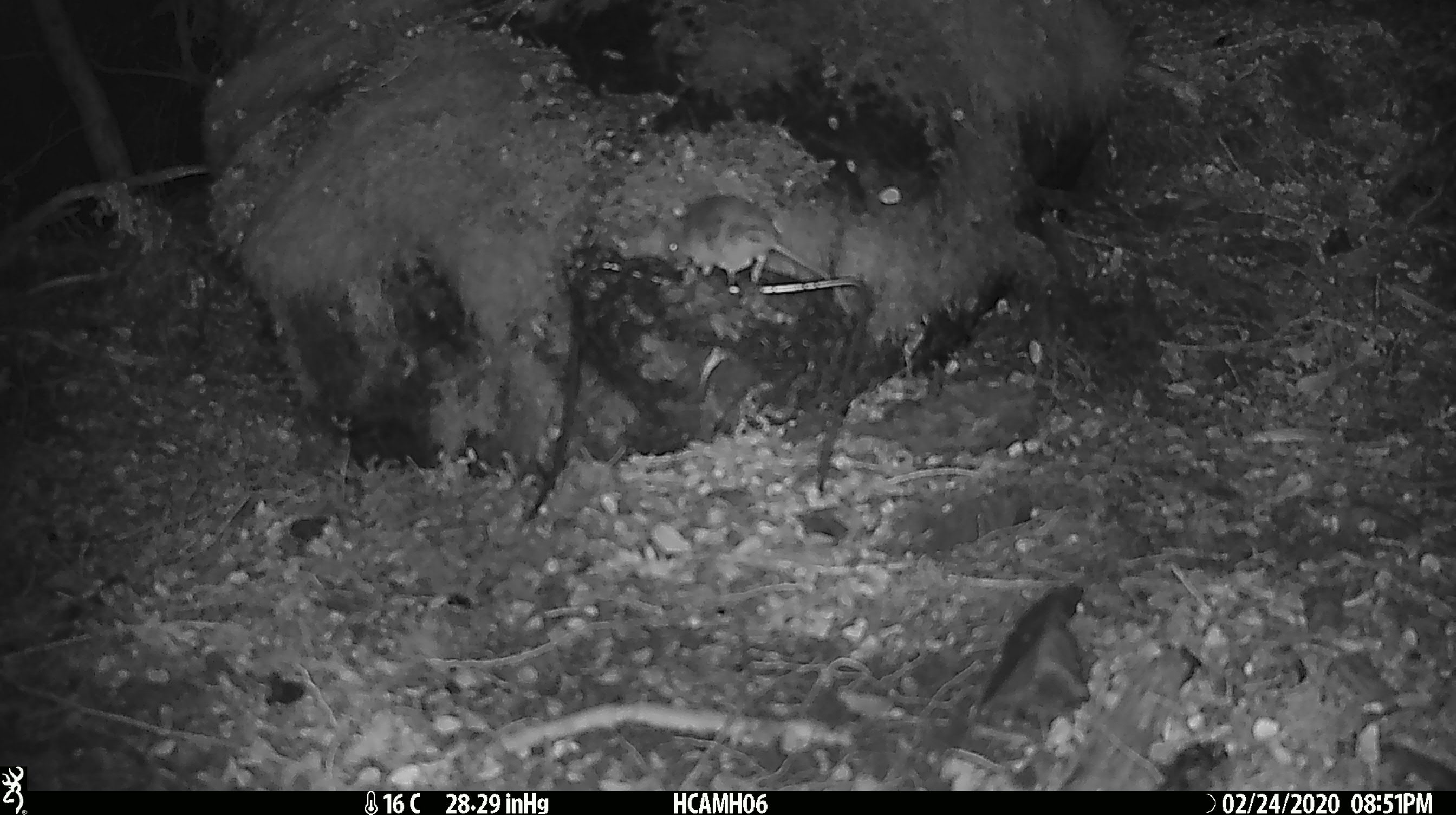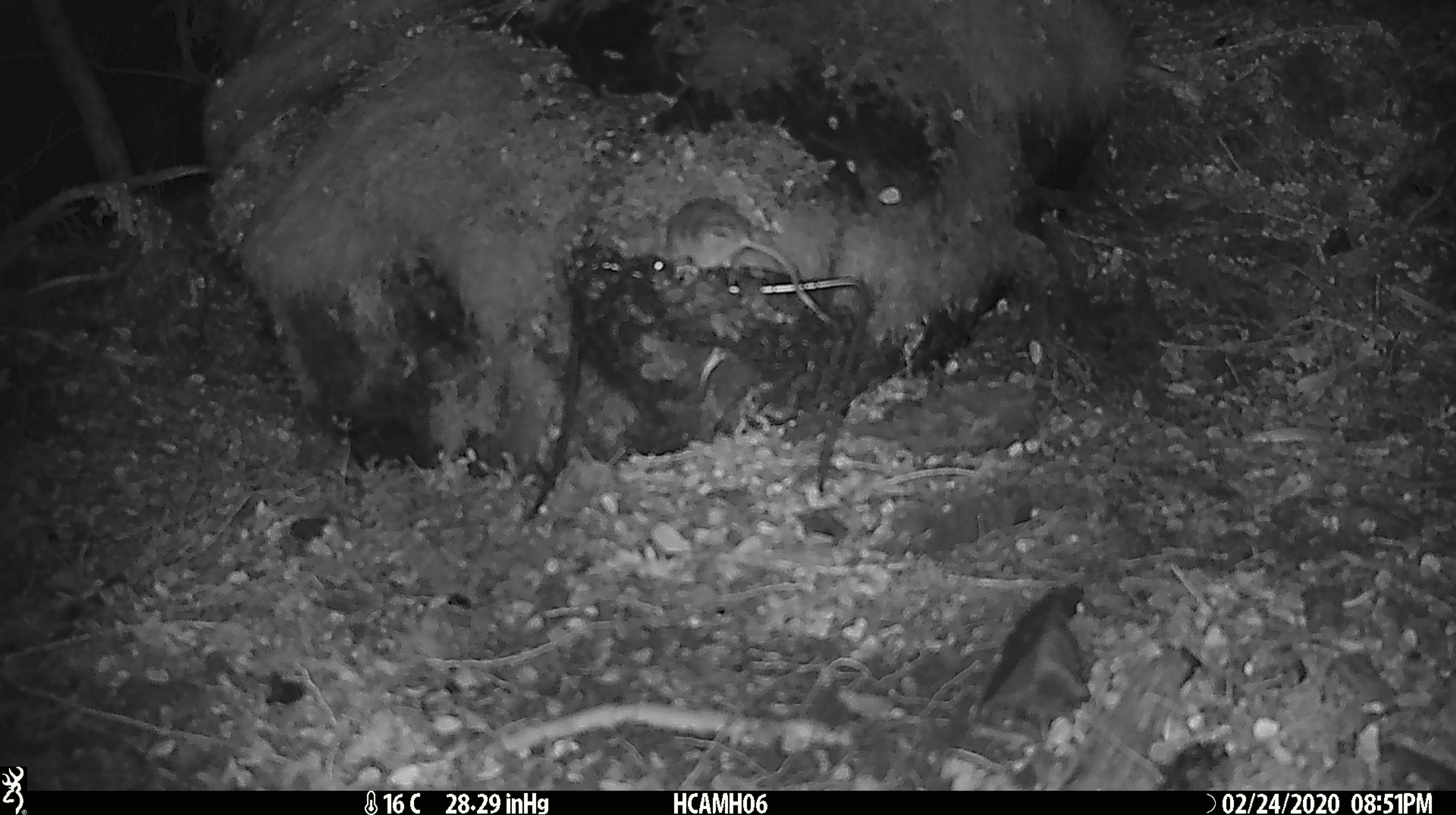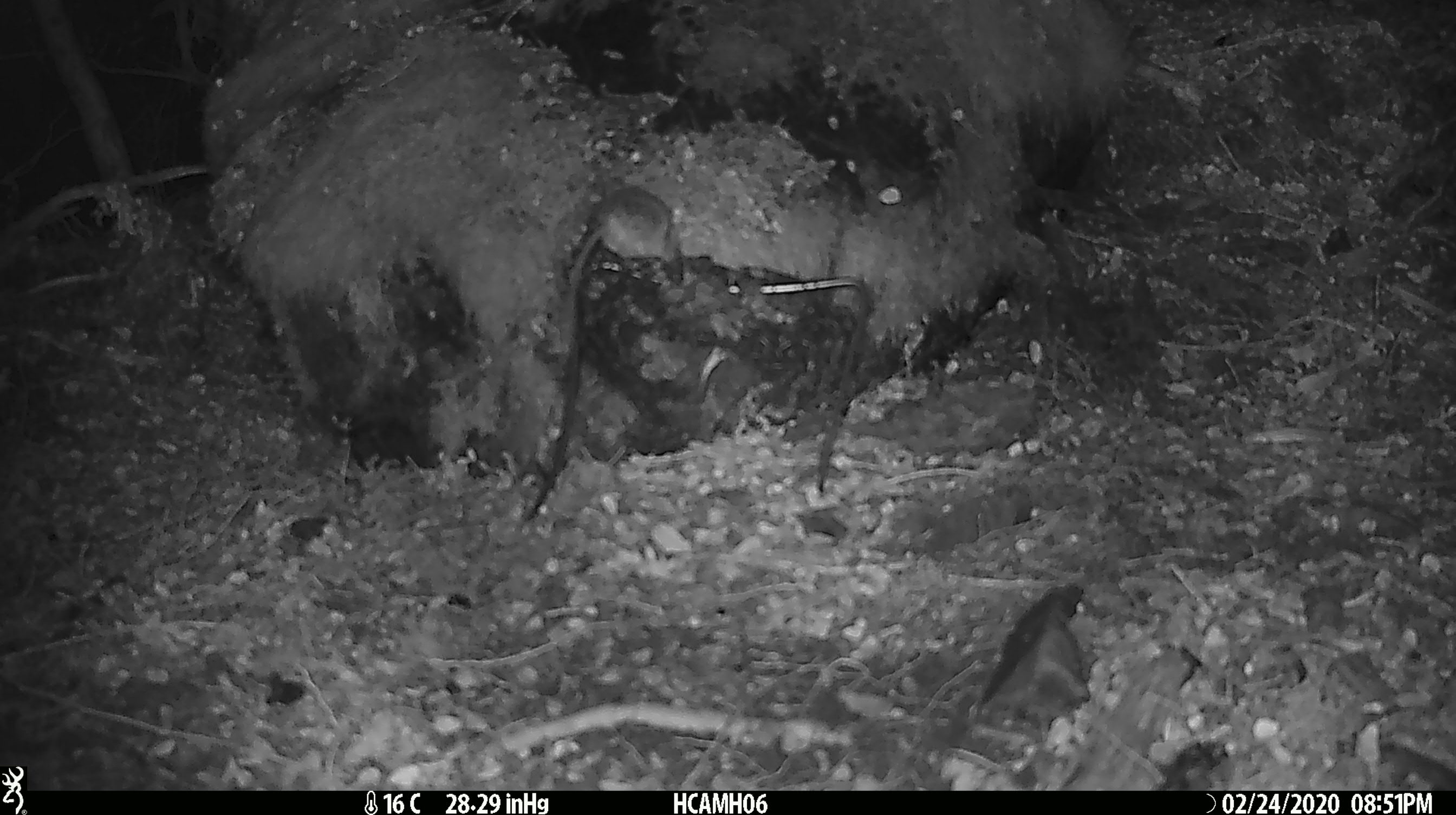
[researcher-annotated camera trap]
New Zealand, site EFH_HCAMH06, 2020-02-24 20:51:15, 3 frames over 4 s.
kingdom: Animalia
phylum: Chordata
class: Mammalia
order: Rodentia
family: Muridae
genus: Mus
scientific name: Mus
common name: mouse